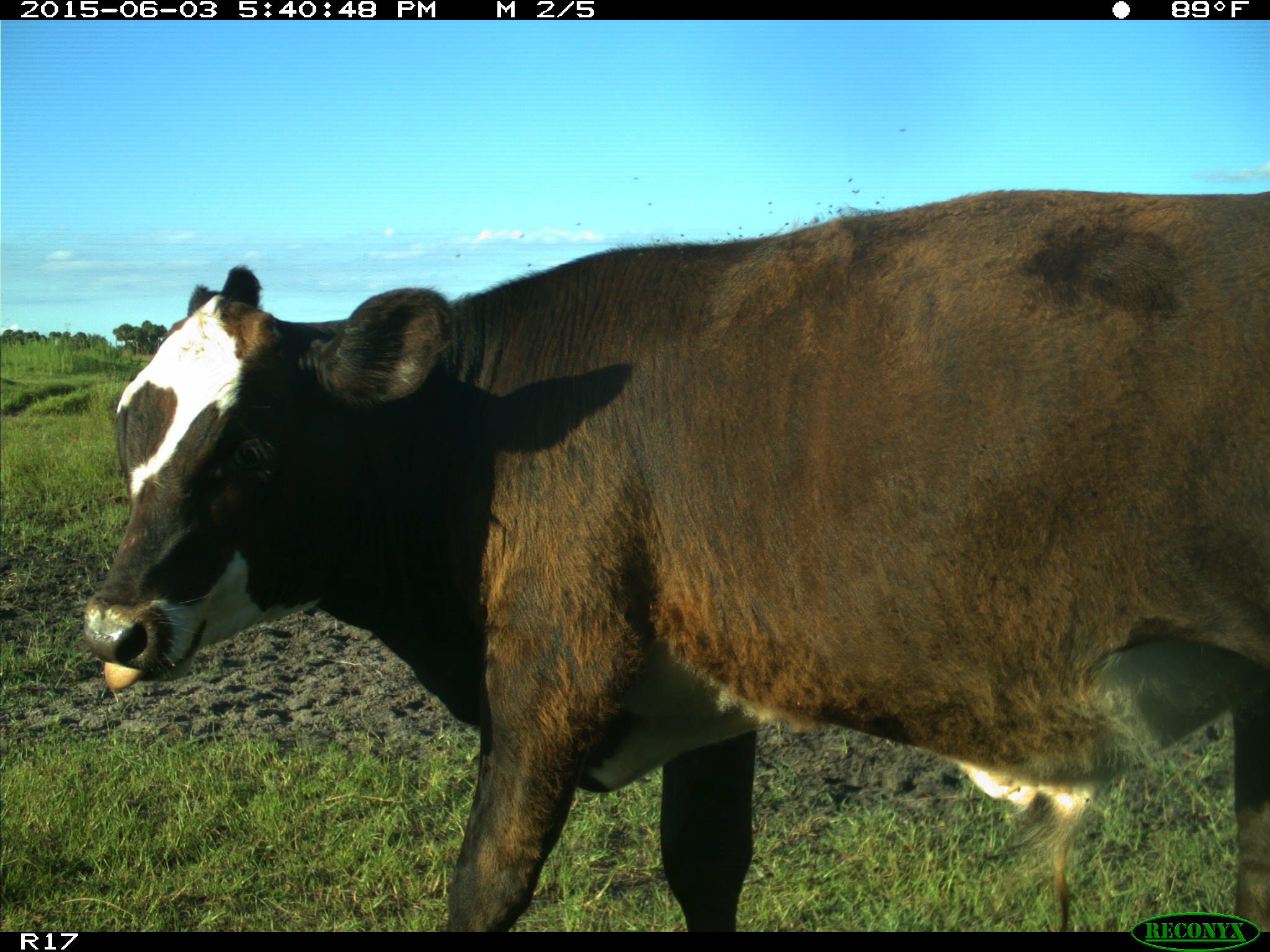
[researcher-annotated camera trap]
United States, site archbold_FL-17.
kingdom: Animalia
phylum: Chordata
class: Mammalia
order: Artiodactyla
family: Bovidae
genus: Bos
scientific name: Bos taurus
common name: domestic cow